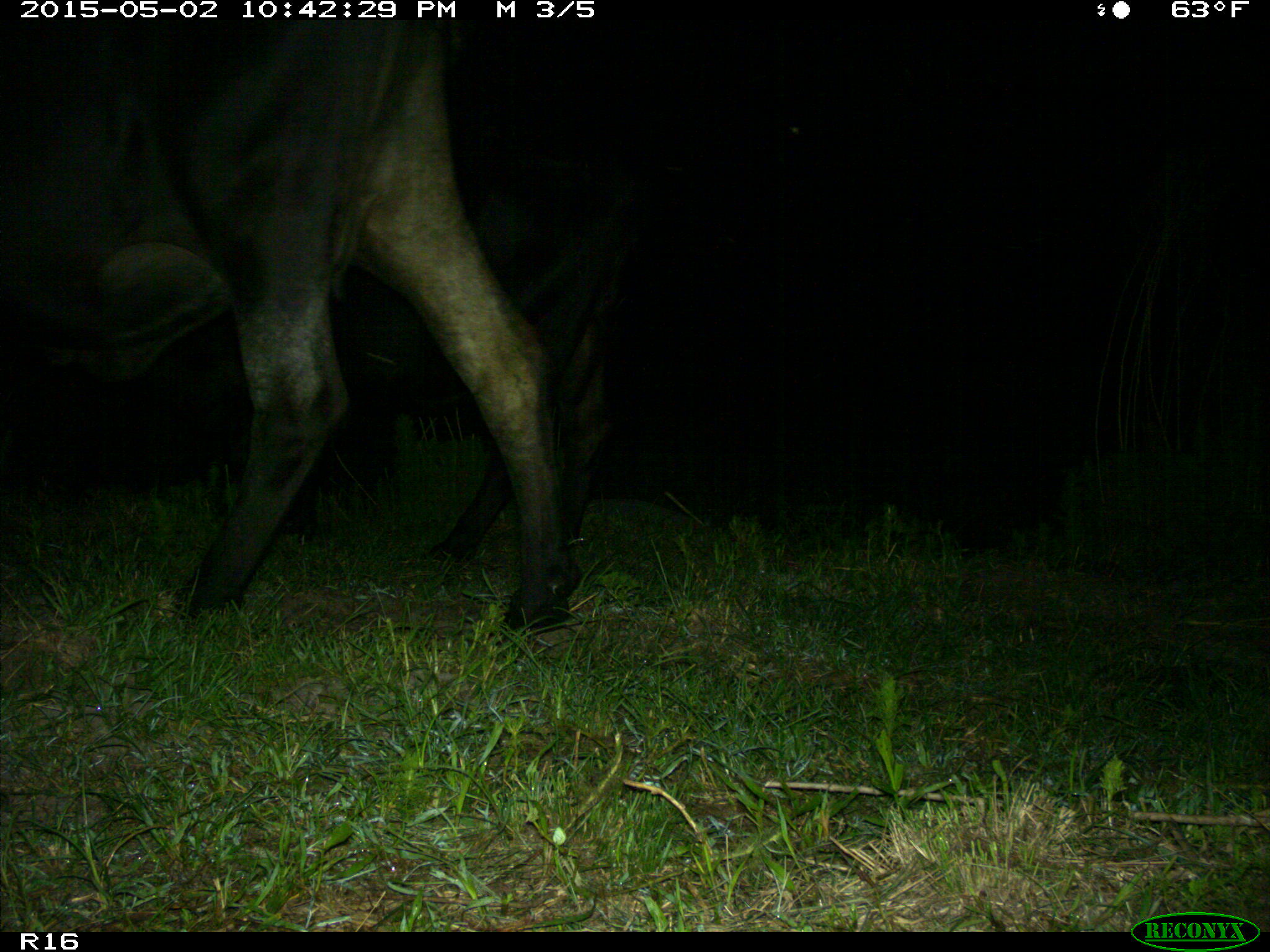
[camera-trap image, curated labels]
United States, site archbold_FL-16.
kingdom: Animalia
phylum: Chordata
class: Mammalia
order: Artiodactyla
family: Bovidae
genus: Bos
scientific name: Bos taurus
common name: domestic cow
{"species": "Bos taurus (domestic cow)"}